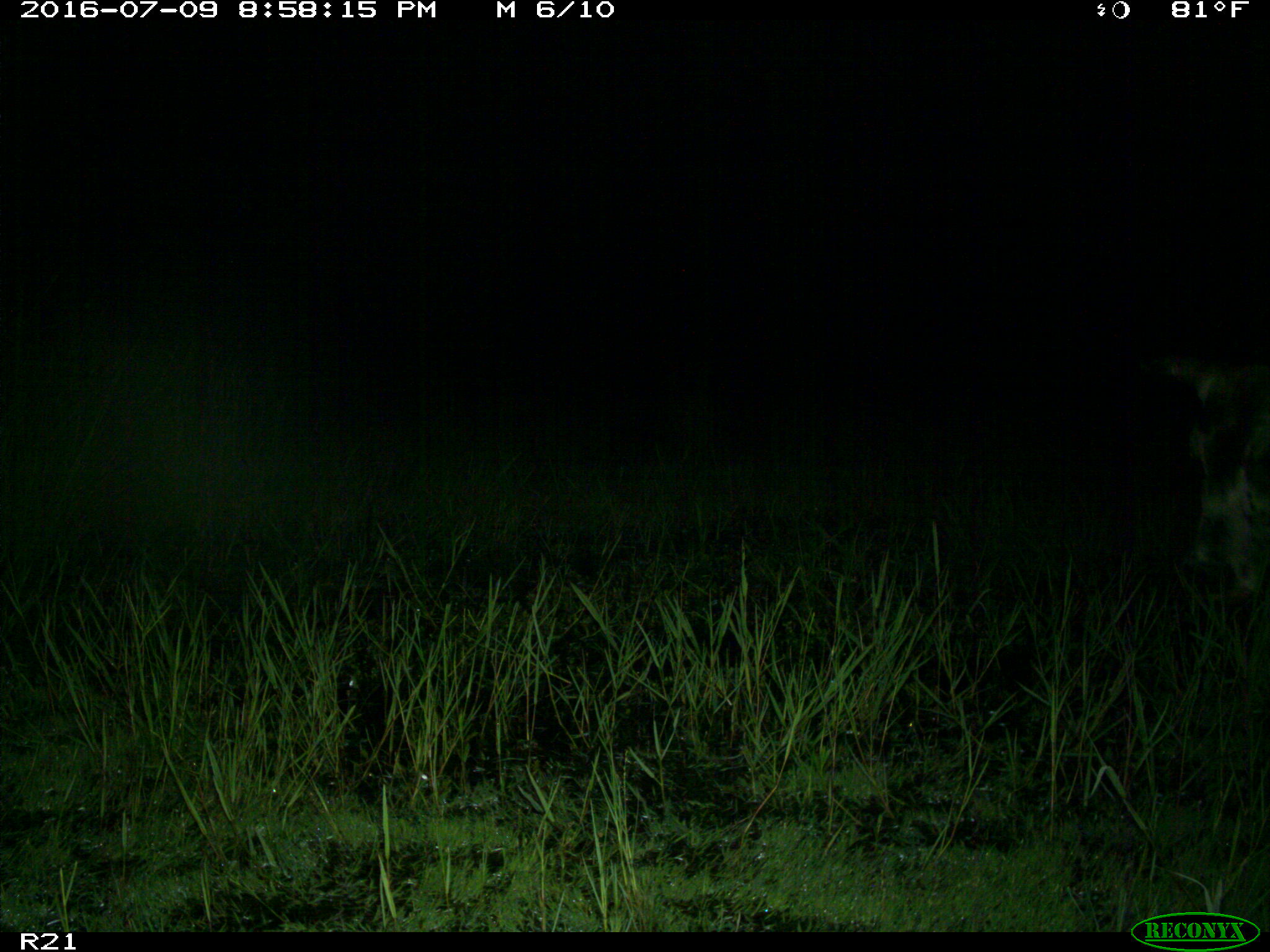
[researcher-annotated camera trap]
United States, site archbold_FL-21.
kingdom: Animalia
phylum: Chordata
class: Mammalia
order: Artiodactyla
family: Bovidae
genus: Bos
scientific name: Bos taurus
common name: domestic cow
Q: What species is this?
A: Bos taurus (domestic cow).